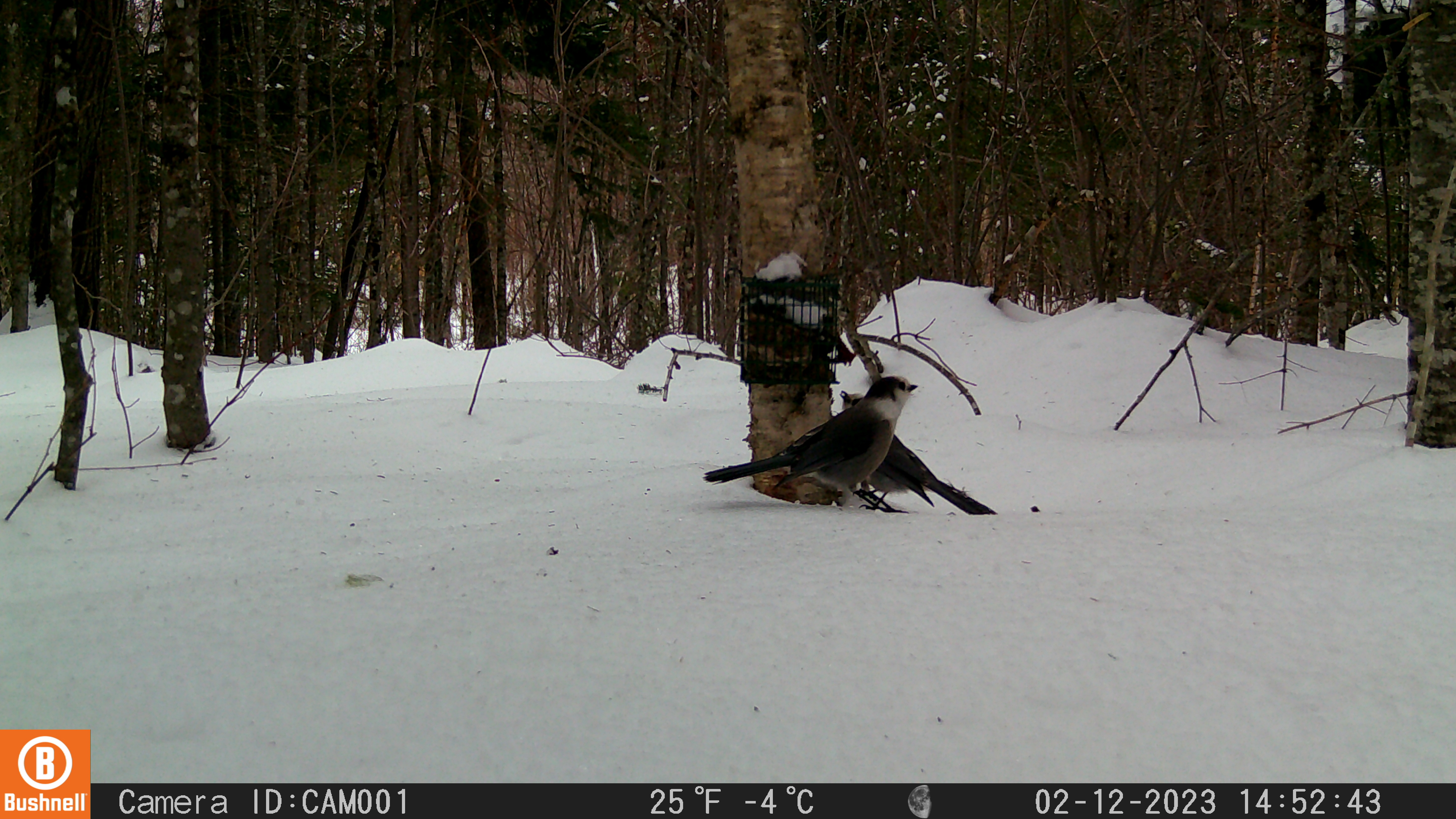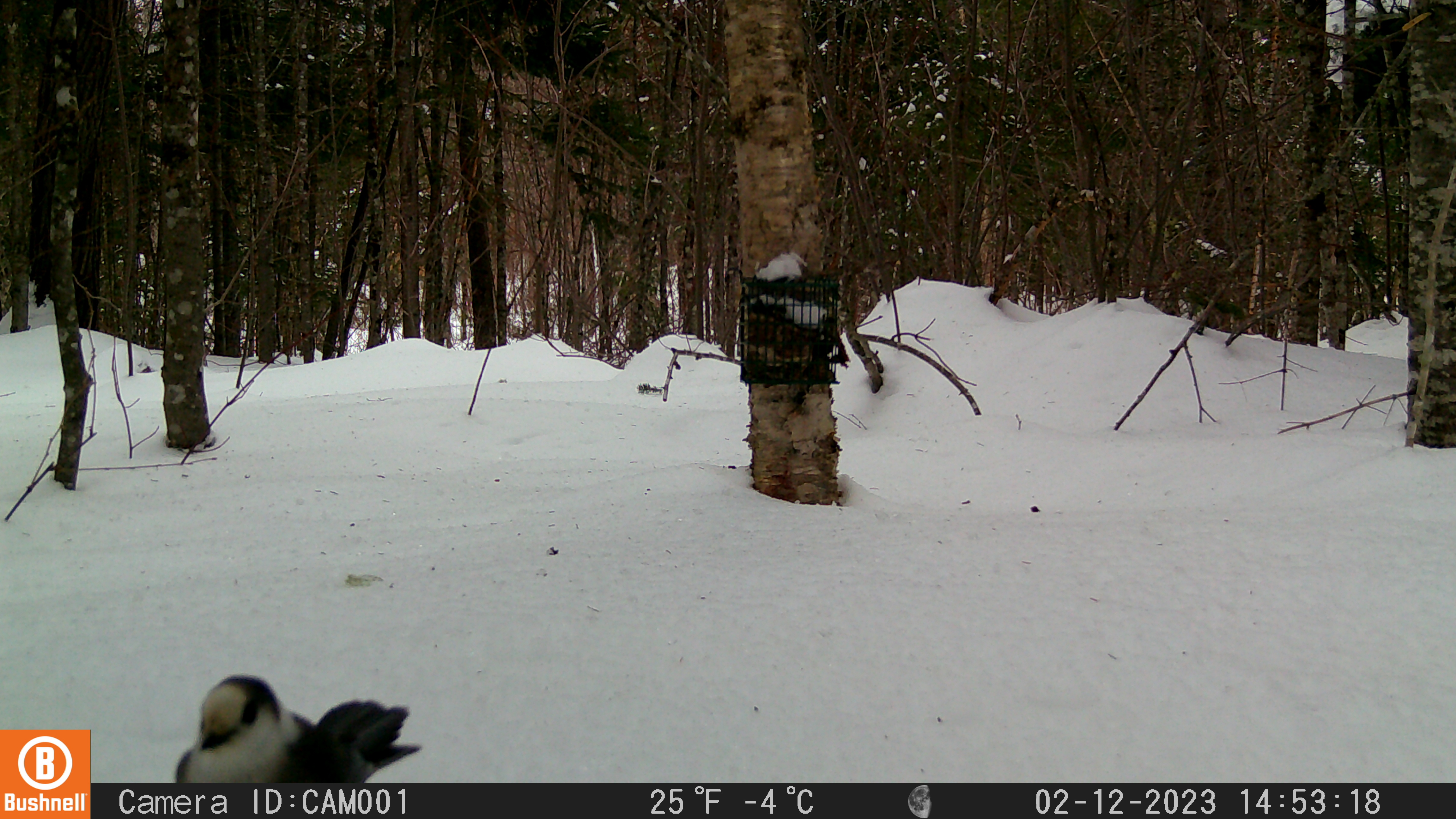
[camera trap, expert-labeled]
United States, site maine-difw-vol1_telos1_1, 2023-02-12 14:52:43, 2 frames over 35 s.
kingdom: Animalia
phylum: Chordata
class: Aves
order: Passeriformes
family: Corvidae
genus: Perisoreus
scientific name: Perisoreus canadensis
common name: canada jay